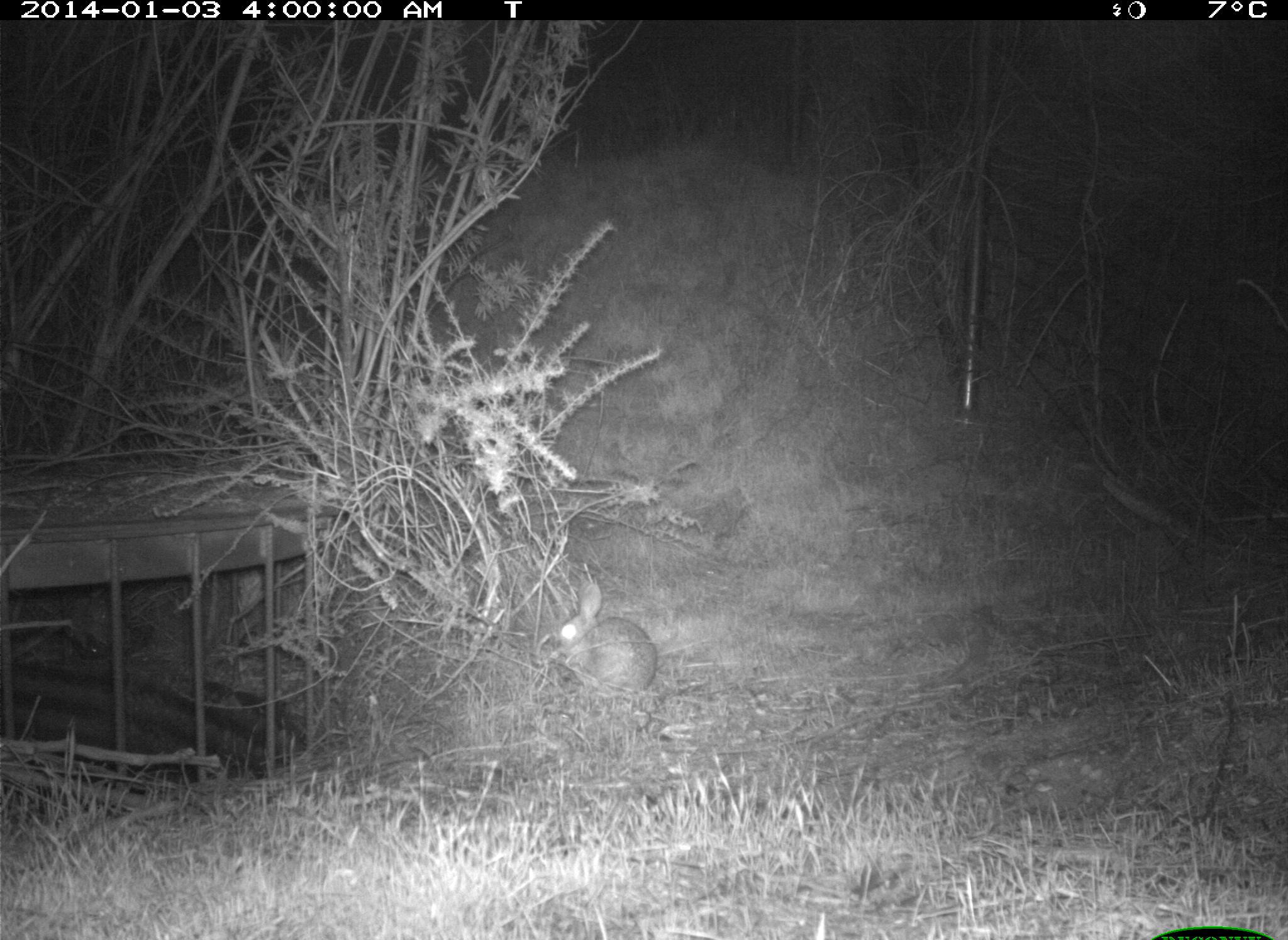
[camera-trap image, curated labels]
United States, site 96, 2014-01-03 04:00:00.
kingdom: Animalia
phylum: Chordata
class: Mammalia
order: Lagomorpha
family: Leporidae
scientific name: Leporidae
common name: rabbits and hares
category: rabbit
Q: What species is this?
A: Rabbit (rabbits and hares) (Leporidae).